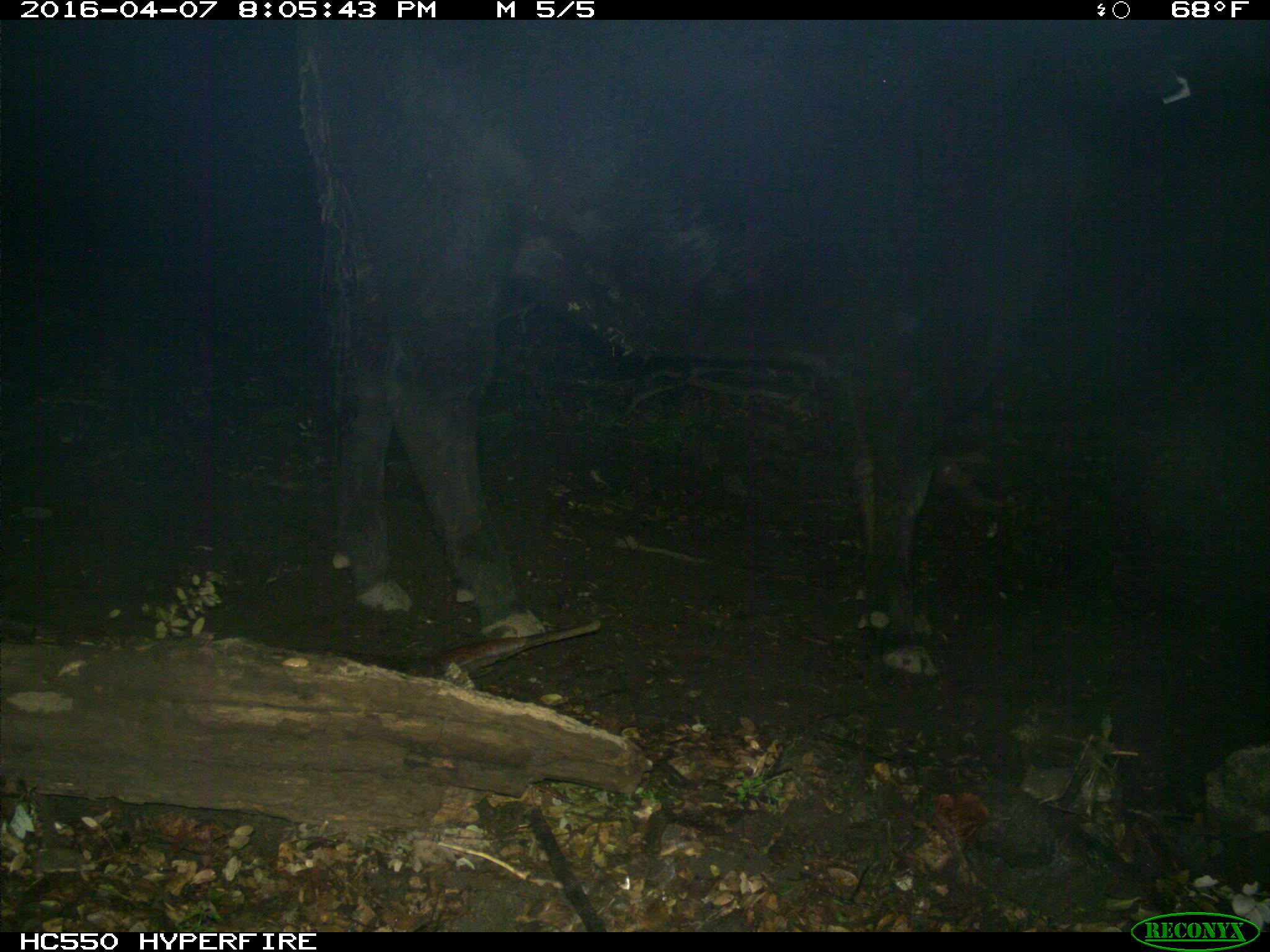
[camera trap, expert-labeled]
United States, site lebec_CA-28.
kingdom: Animalia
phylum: Chordata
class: Mammalia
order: Artiodactyla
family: Bovidae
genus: Bos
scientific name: Bos taurus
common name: domestic cow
Bos taurus (domestic cow).